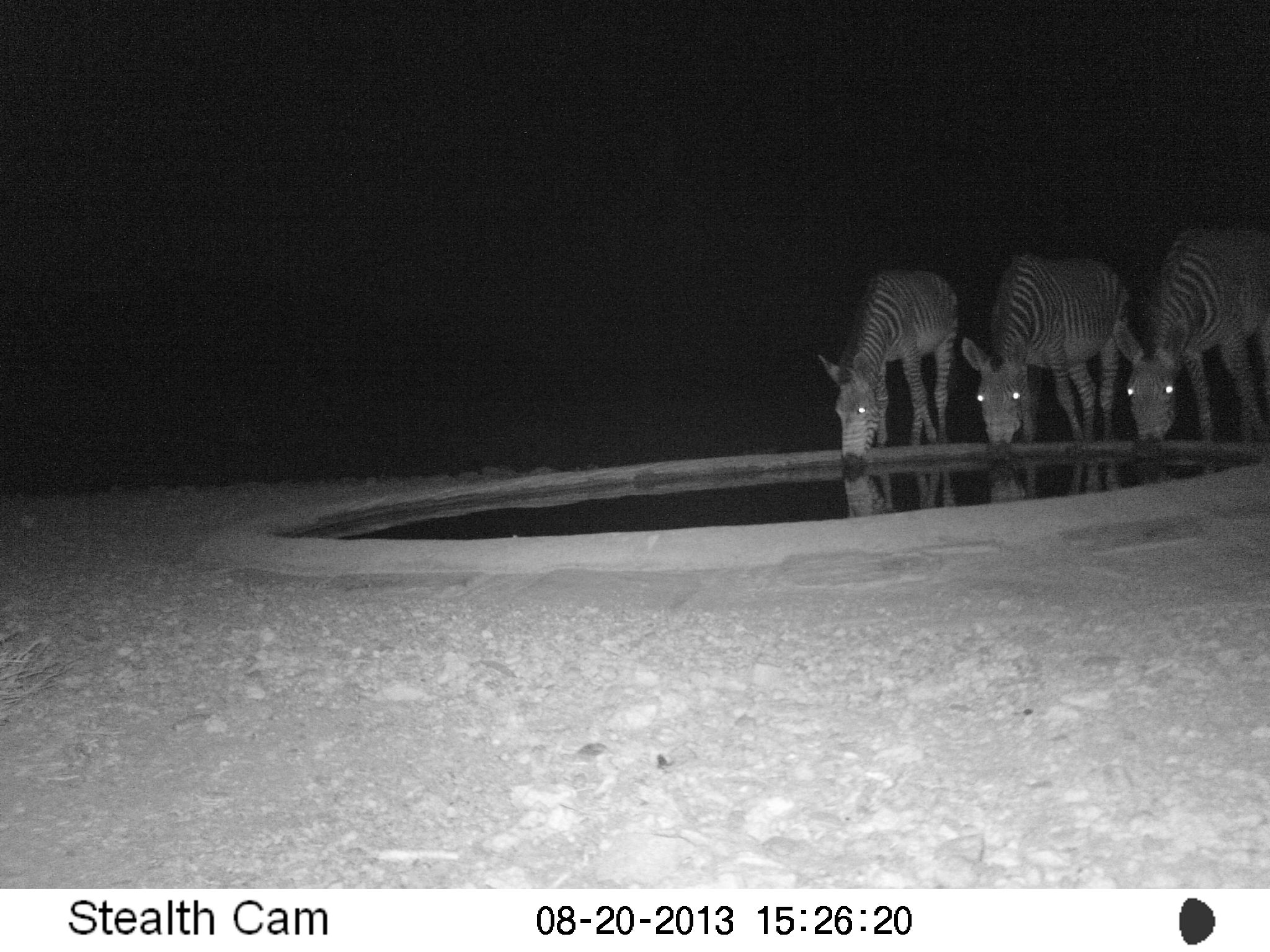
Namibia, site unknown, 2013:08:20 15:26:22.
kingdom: Animalia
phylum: Chordata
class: Mammalia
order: Perissodactyla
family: Equidae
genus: Equus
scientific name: Equus zebra hartmannae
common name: hartmann's mountain zebra